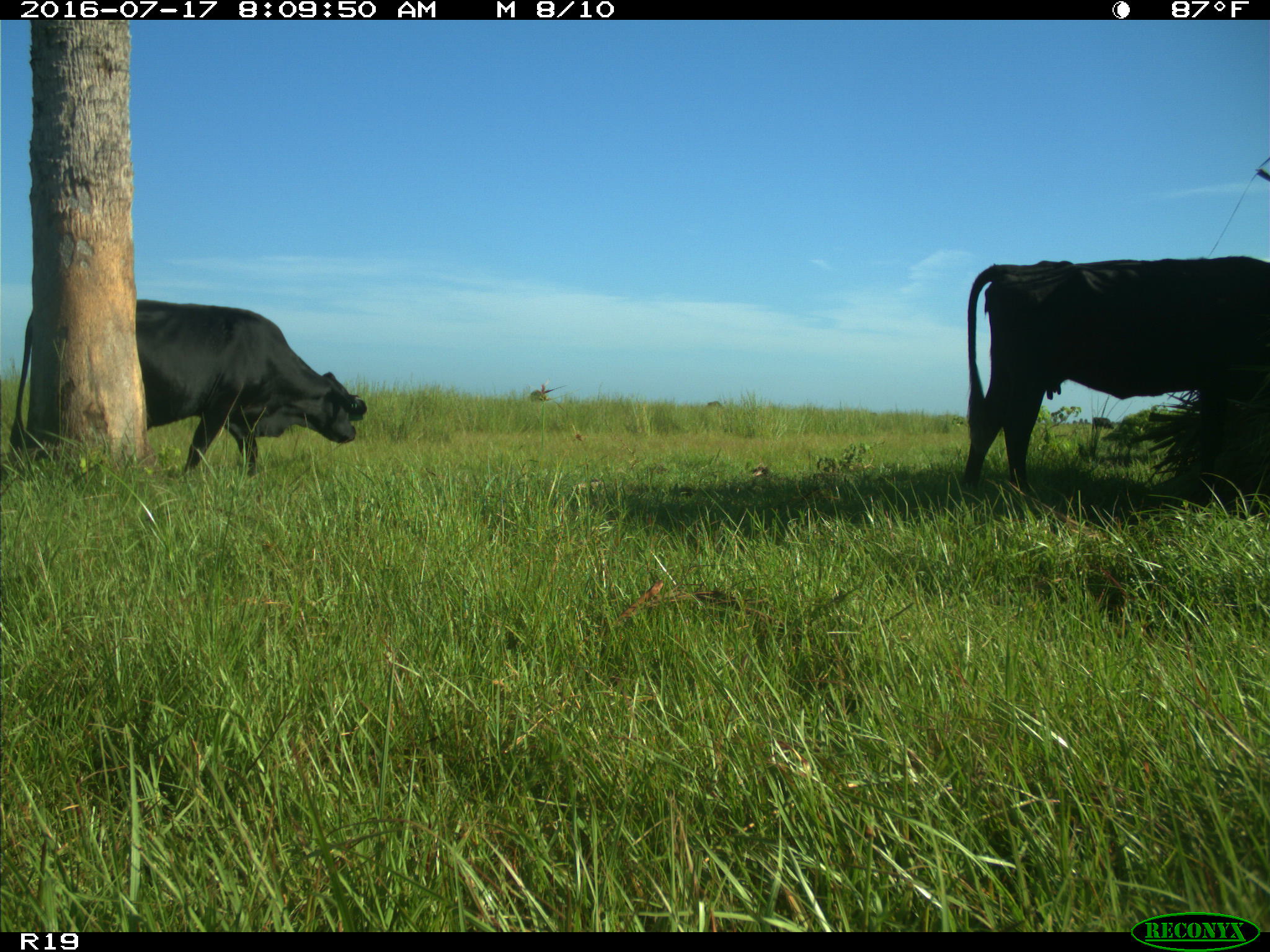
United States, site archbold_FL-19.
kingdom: Animalia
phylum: Chordata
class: Mammalia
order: Artiodactyla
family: Bovidae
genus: Bos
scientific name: Bos taurus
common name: domestic cow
Bos taurus (domestic cow).